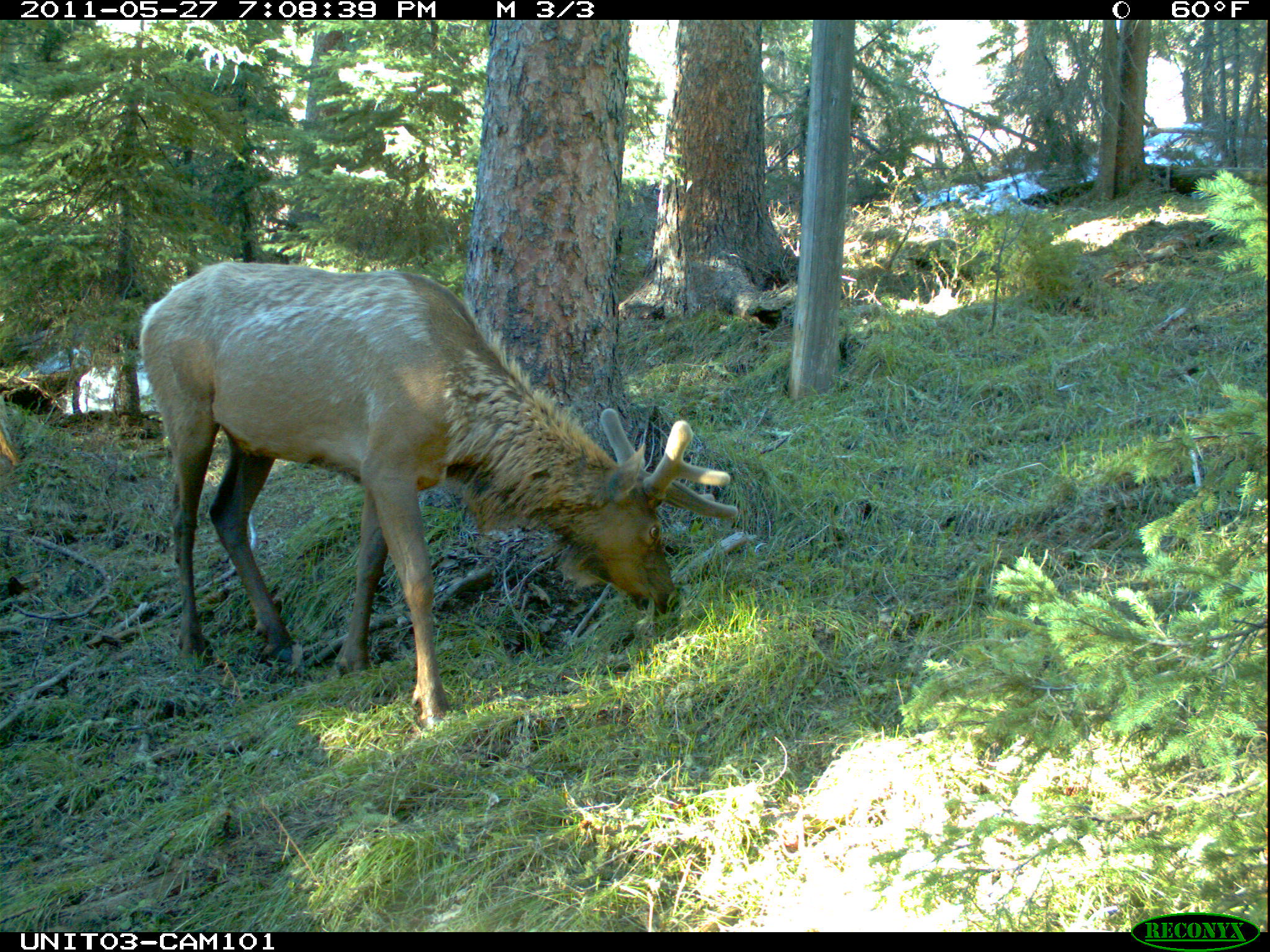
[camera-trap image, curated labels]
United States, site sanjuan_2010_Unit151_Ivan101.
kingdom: Animalia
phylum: Chordata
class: Mammalia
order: Artiodactyla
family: Cervidae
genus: Cervus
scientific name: Cervus elaphus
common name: red deer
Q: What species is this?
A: Cervus elaphus (red deer).